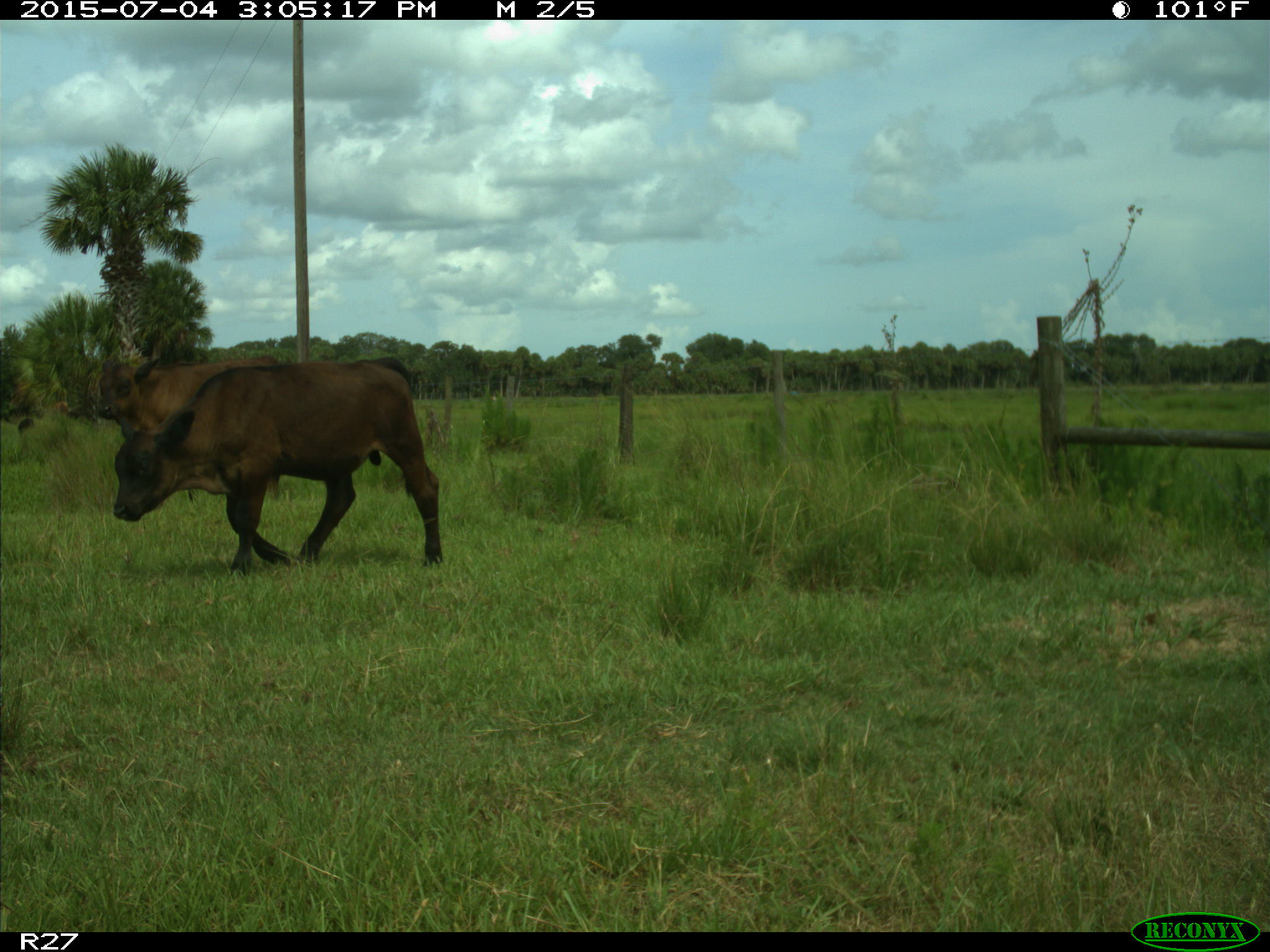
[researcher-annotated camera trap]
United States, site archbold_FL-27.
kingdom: Animalia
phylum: Chordata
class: Mammalia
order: Artiodactyla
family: Bovidae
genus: Bos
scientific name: Bos taurus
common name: domestic cow